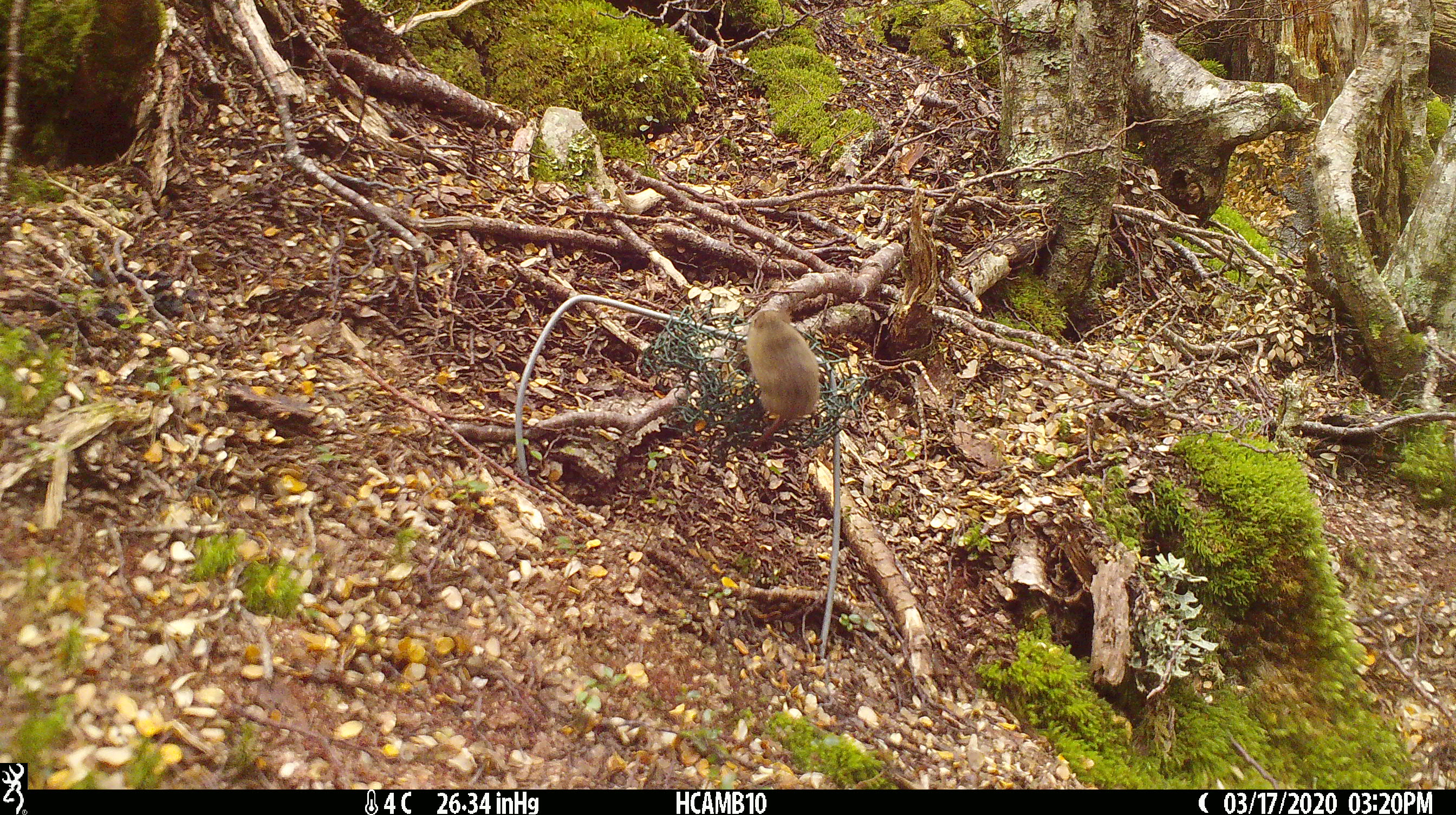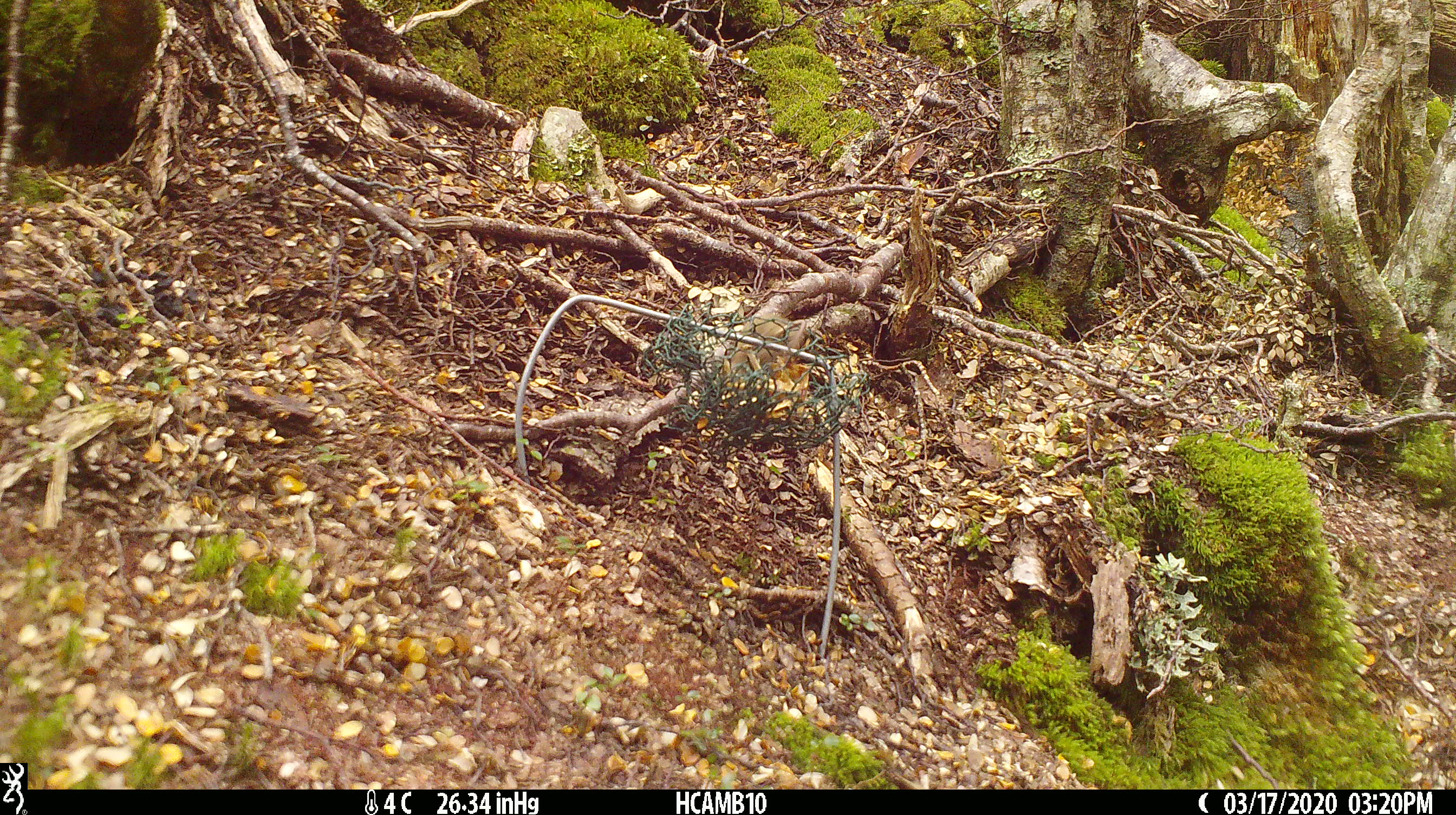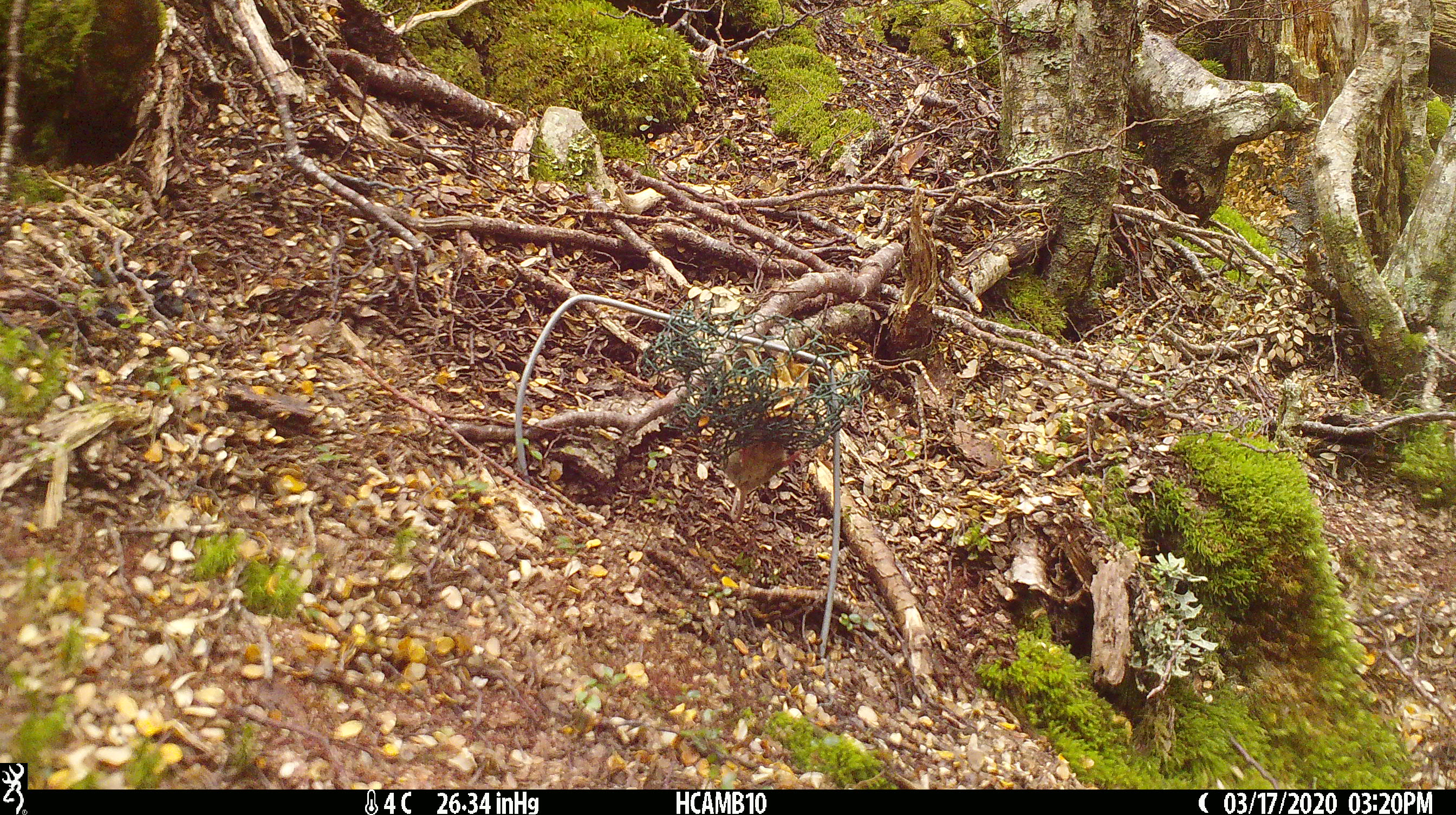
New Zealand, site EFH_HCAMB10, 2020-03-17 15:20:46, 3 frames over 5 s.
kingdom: Animalia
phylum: Chordata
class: Mammalia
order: Rodentia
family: Muridae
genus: Mus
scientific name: Mus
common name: mouse